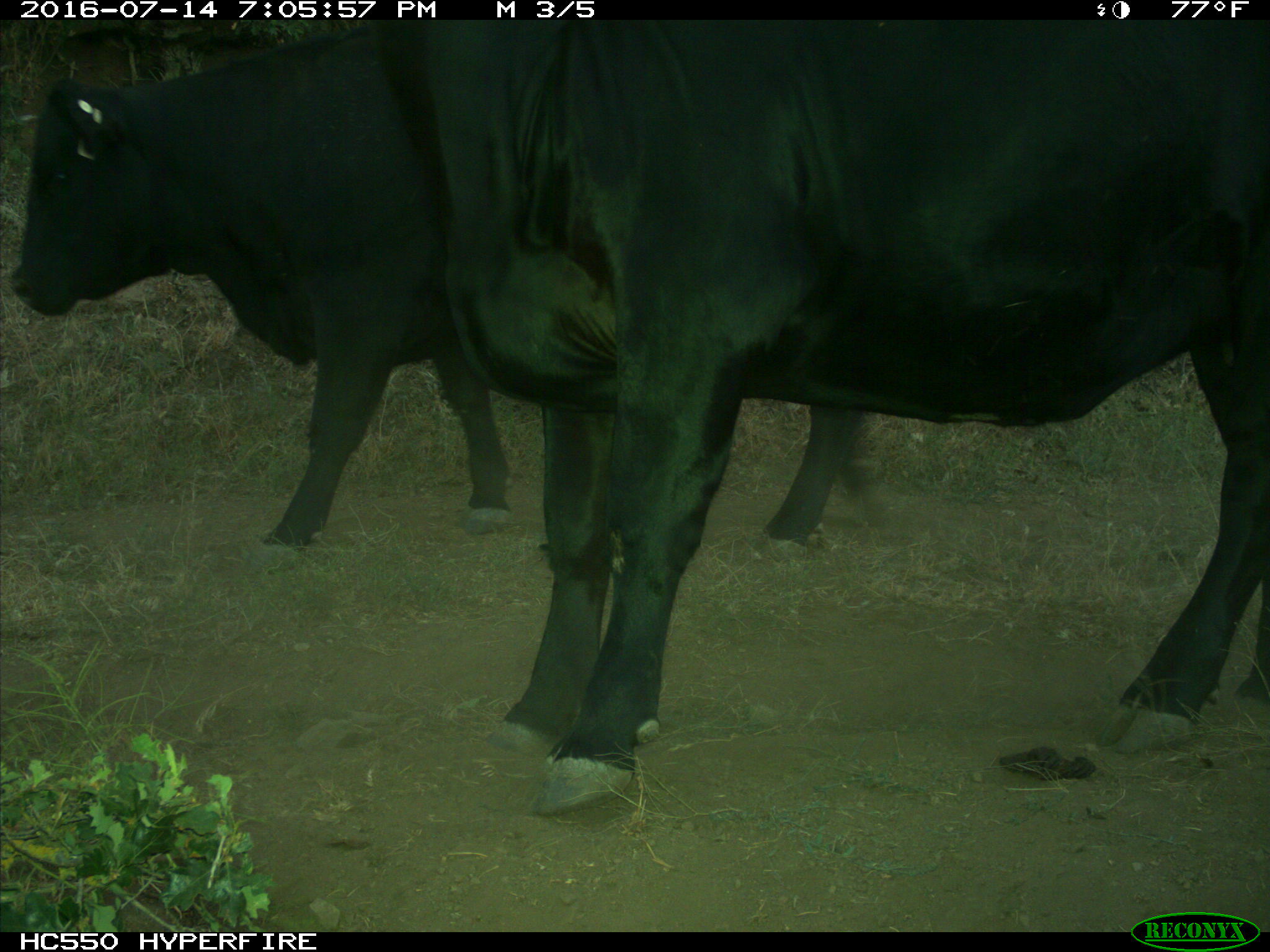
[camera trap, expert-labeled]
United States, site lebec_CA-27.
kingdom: Animalia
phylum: Chordata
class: Mammalia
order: Artiodactyla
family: Bovidae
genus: Bos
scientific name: Bos taurus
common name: domestic cow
Bos taurus (domestic cow).